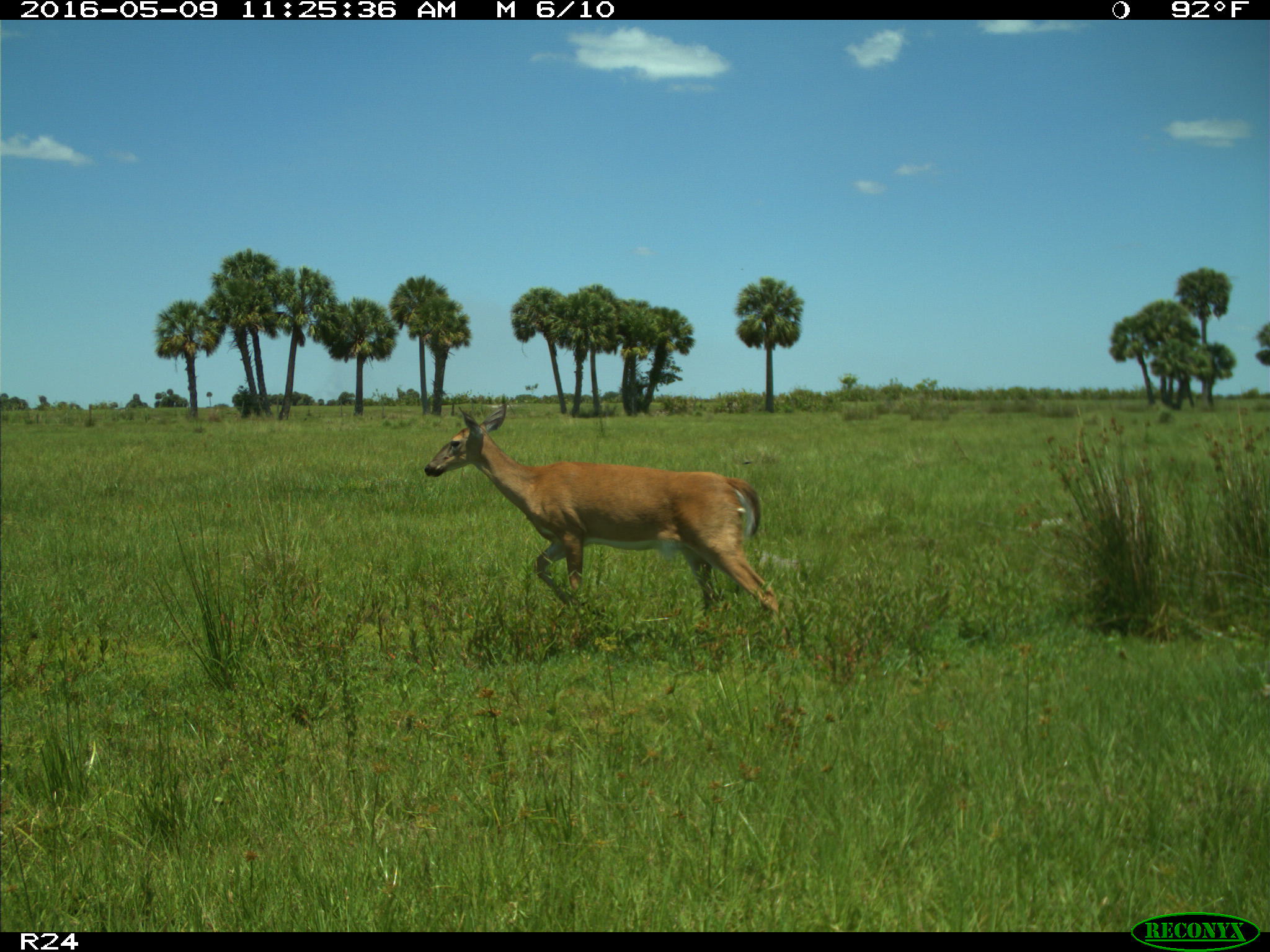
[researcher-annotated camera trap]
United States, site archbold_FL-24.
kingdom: Animalia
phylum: Chordata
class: Mammalia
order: Artiodactyla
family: Cervidae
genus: Odocoileus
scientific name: Odocoileus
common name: deer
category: unidentified deer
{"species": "unidentified deer (deer) (Odocoileus)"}